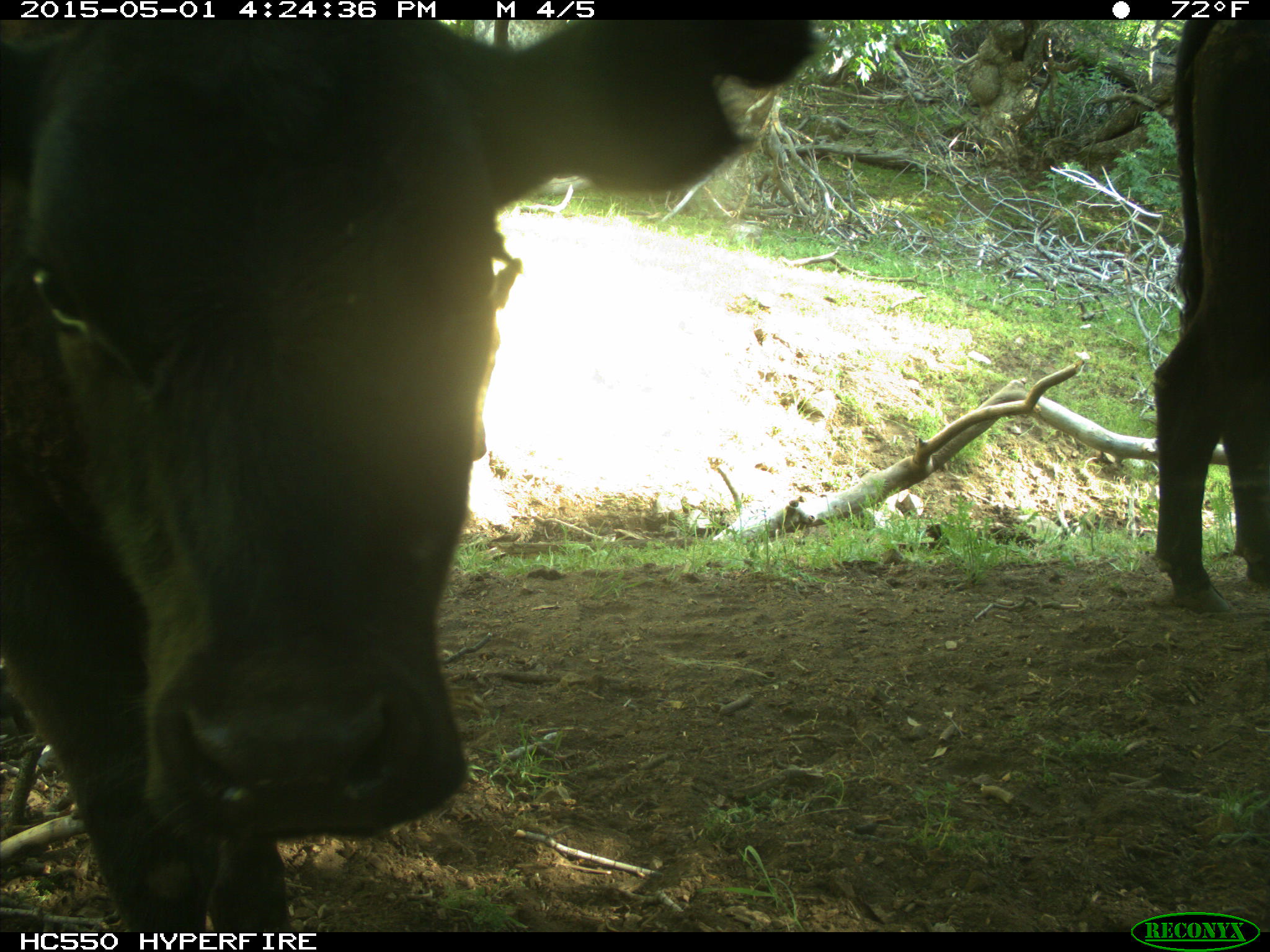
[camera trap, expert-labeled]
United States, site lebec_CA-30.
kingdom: Animalia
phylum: Chordata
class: Mammalia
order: Artiodactyla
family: Bovidae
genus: Bos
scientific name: Bos taurus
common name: domestic cow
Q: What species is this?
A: Bos taurus (domestic cow).